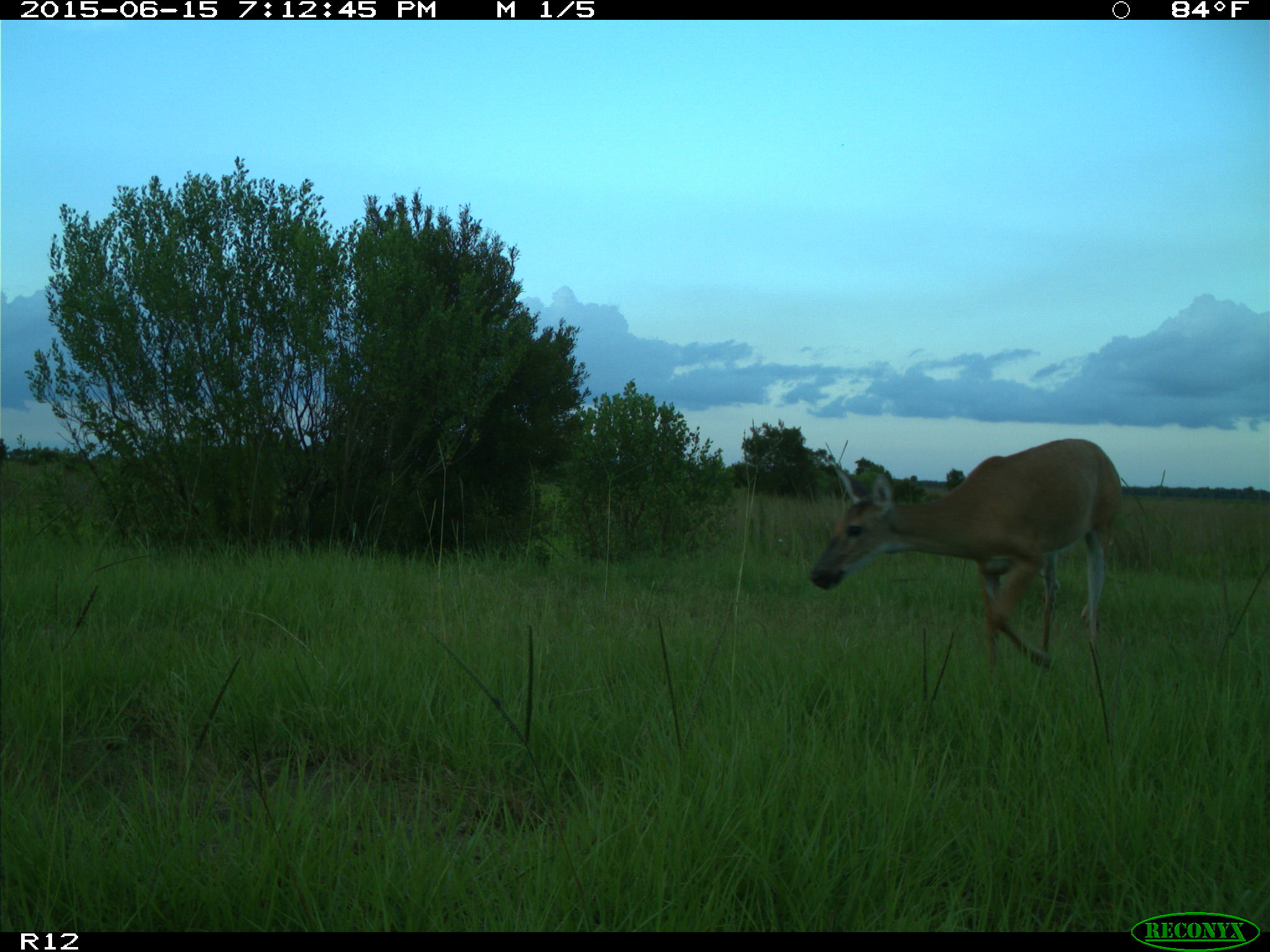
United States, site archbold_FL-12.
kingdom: Animalia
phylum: Chordata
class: Mammalia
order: Artiodactyla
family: Cervidae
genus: Odocoileus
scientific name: Odocoileus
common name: deer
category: unidentified deer